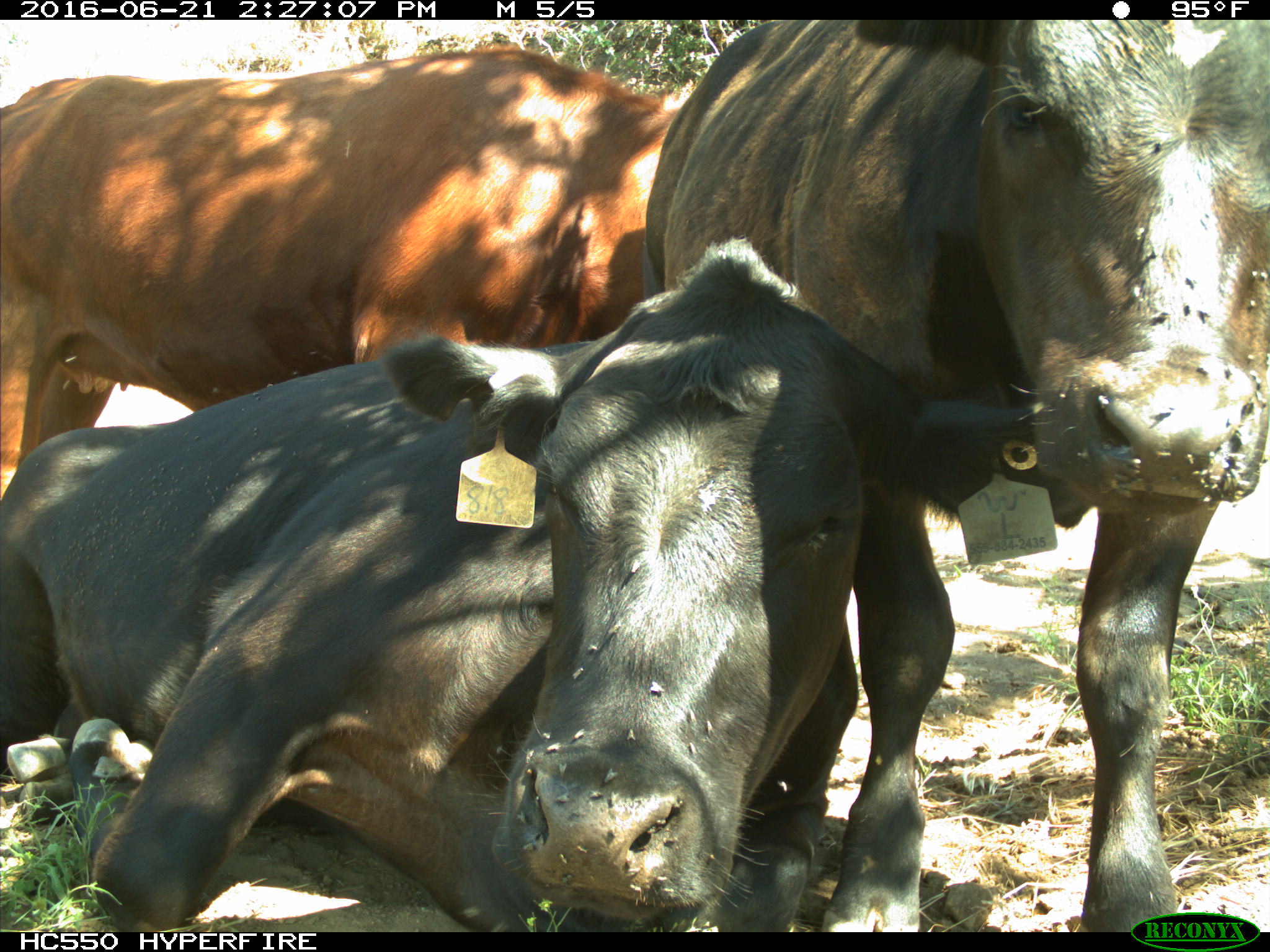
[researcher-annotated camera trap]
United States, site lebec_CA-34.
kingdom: Animalia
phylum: Chordata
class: Mammalia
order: Artiodactyla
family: Bovidae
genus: Bos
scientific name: Bos taurus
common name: domestic cow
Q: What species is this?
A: Bos taurus (domestic cow).